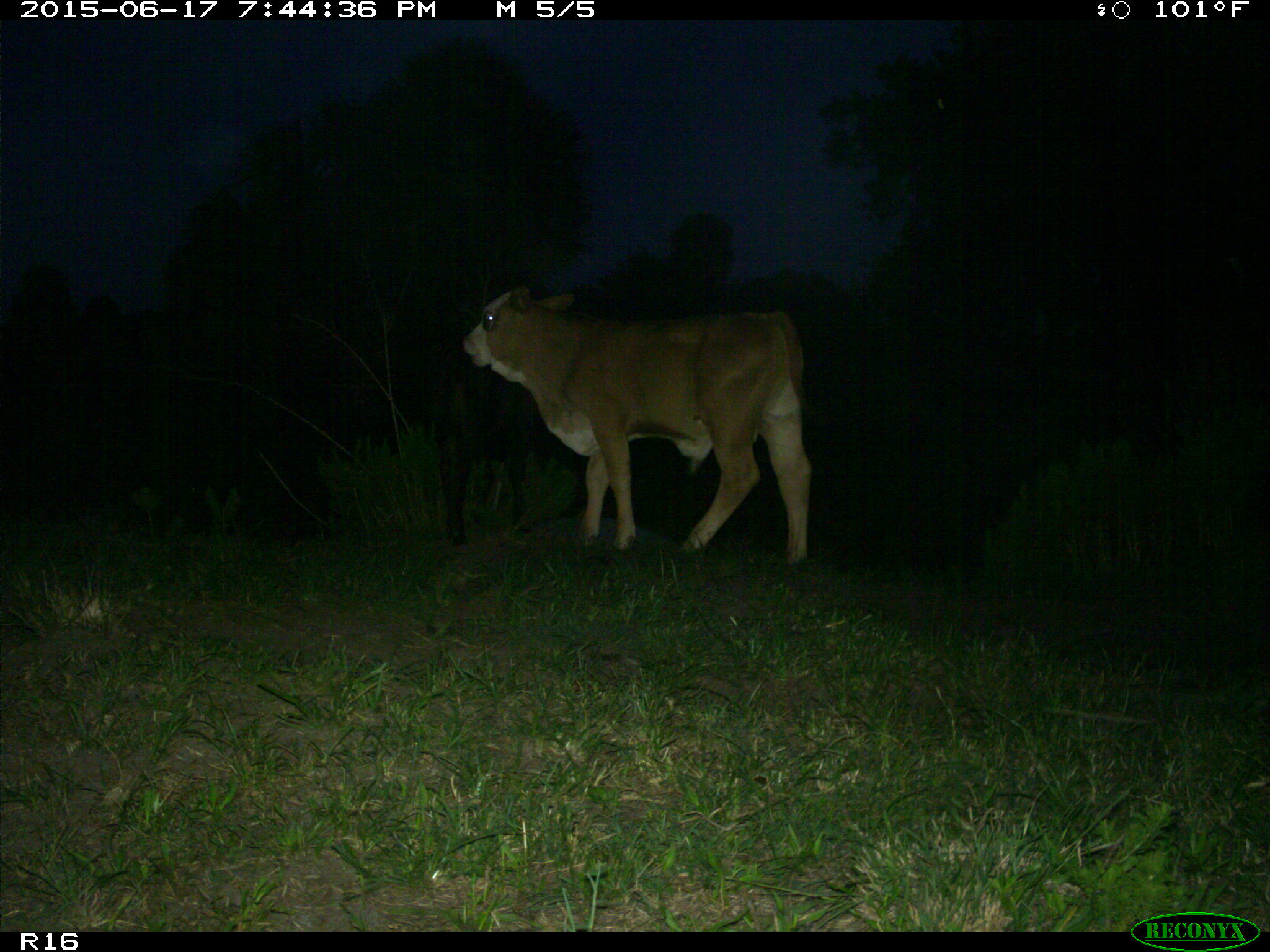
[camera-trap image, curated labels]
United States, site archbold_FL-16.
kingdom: Animalia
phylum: Chordata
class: Mammalia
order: Artiodactyla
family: Bovidae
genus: Bos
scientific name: Bos taurus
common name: domestic cow